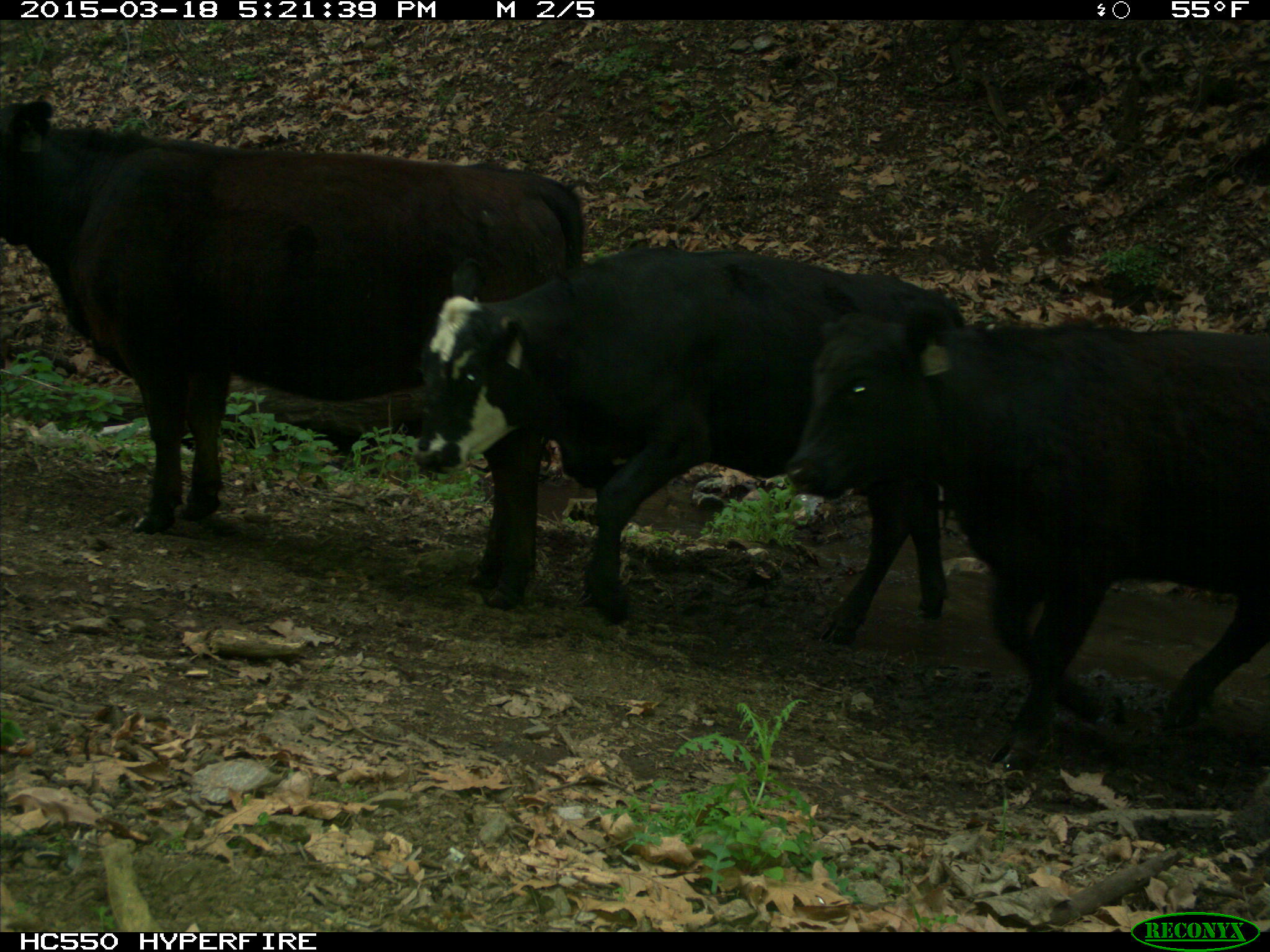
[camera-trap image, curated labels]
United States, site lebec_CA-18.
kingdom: Animalia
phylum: Chordata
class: Mammalia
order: Artiodactyla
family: Bovidae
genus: Bos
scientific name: Bos taurus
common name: domestic cow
Bos taurus (domestic cow).